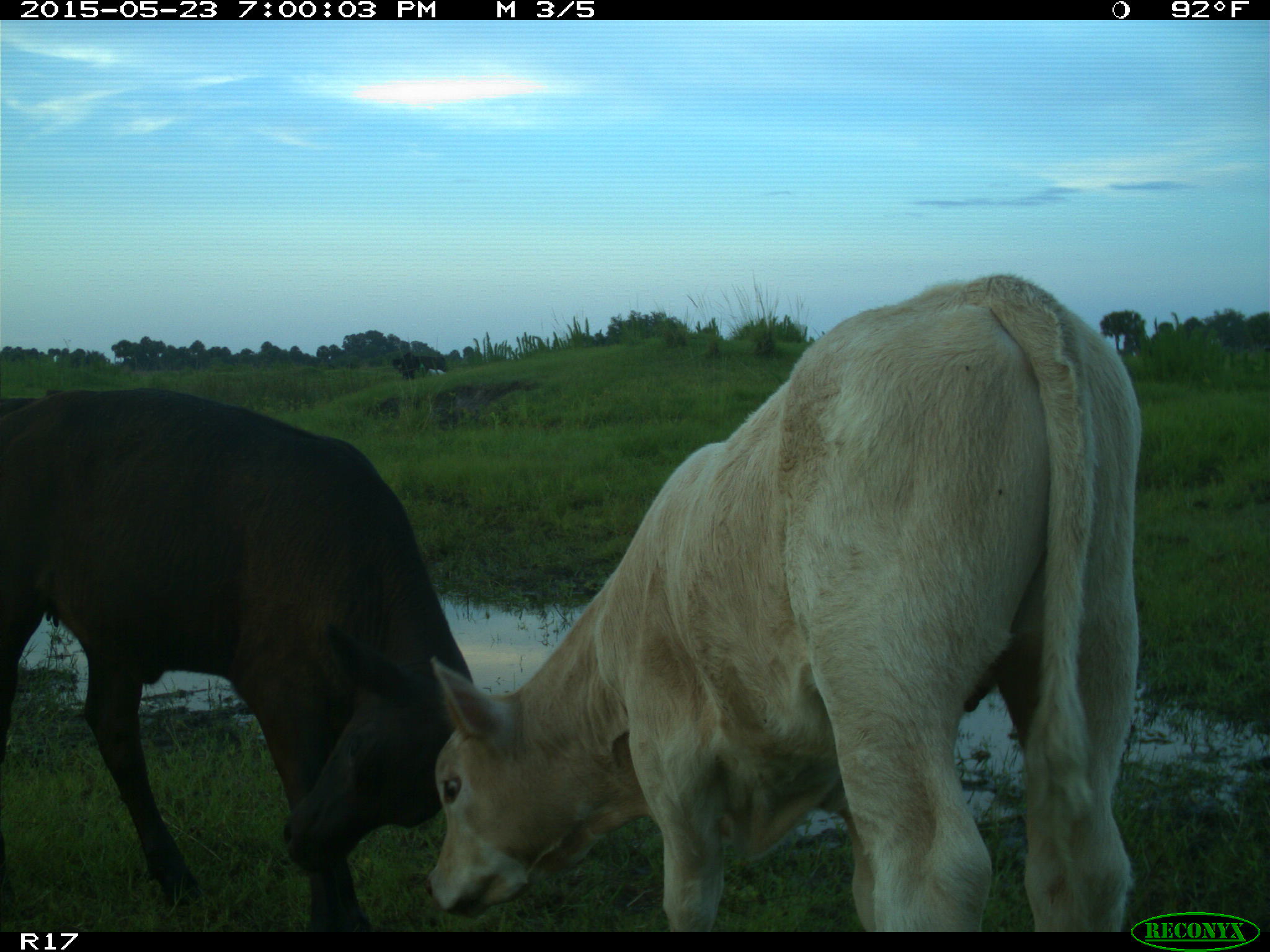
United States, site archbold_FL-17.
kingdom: Animalia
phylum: Chordata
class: Mammalia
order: Artiodactyla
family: Bovidae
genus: Bos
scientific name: Bos taurus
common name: domestic cow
Bos taurus (domestic cow).